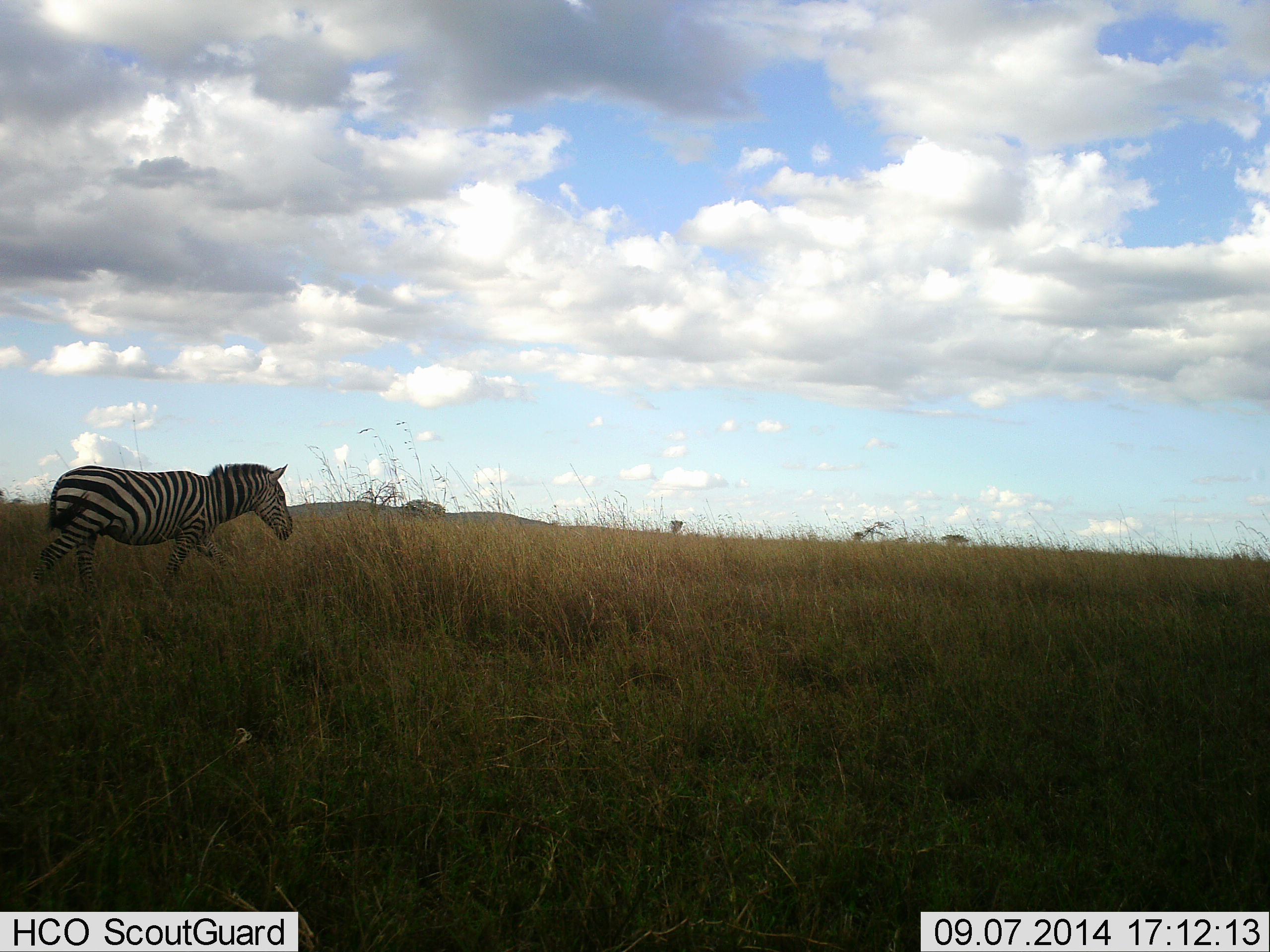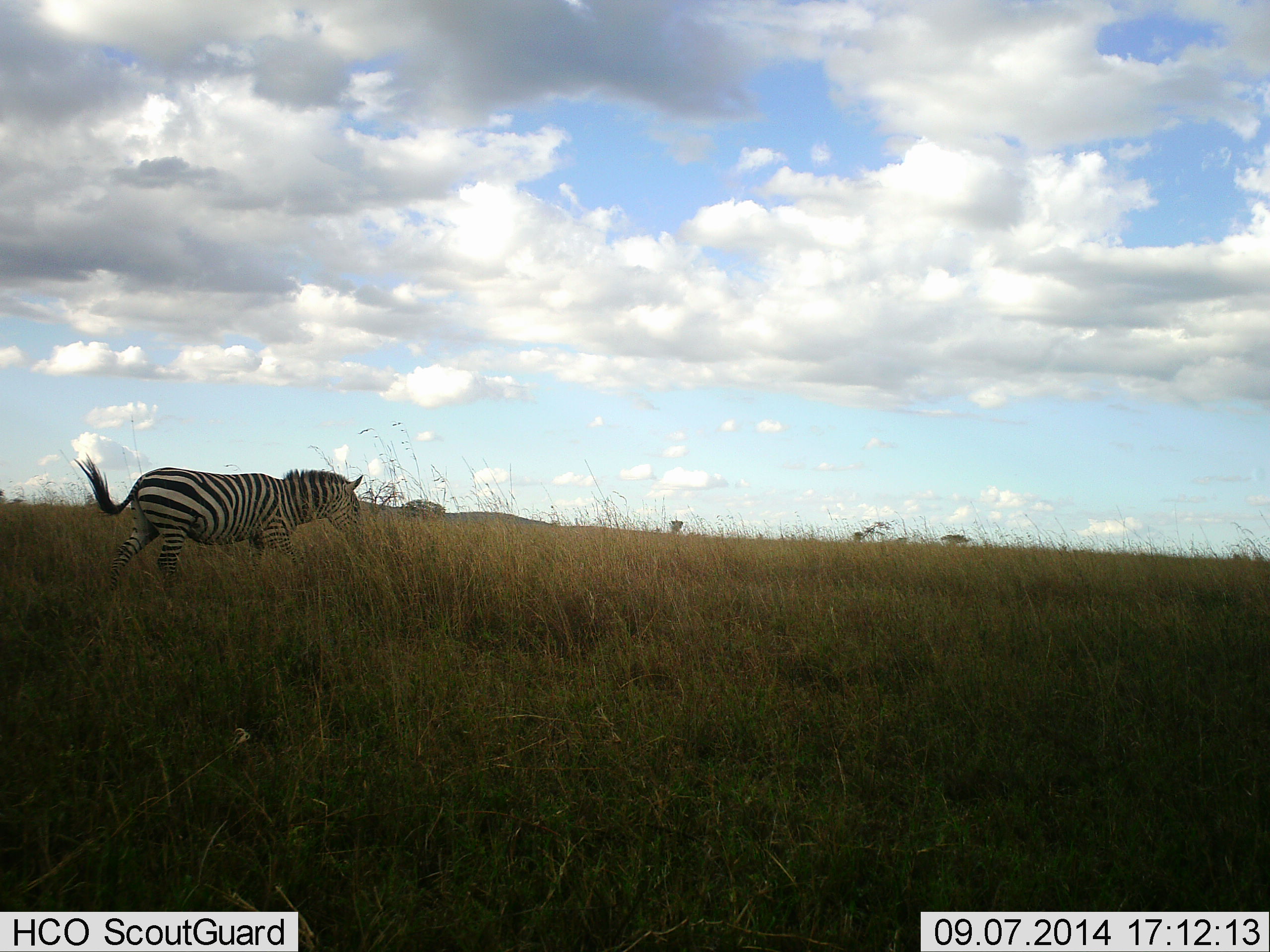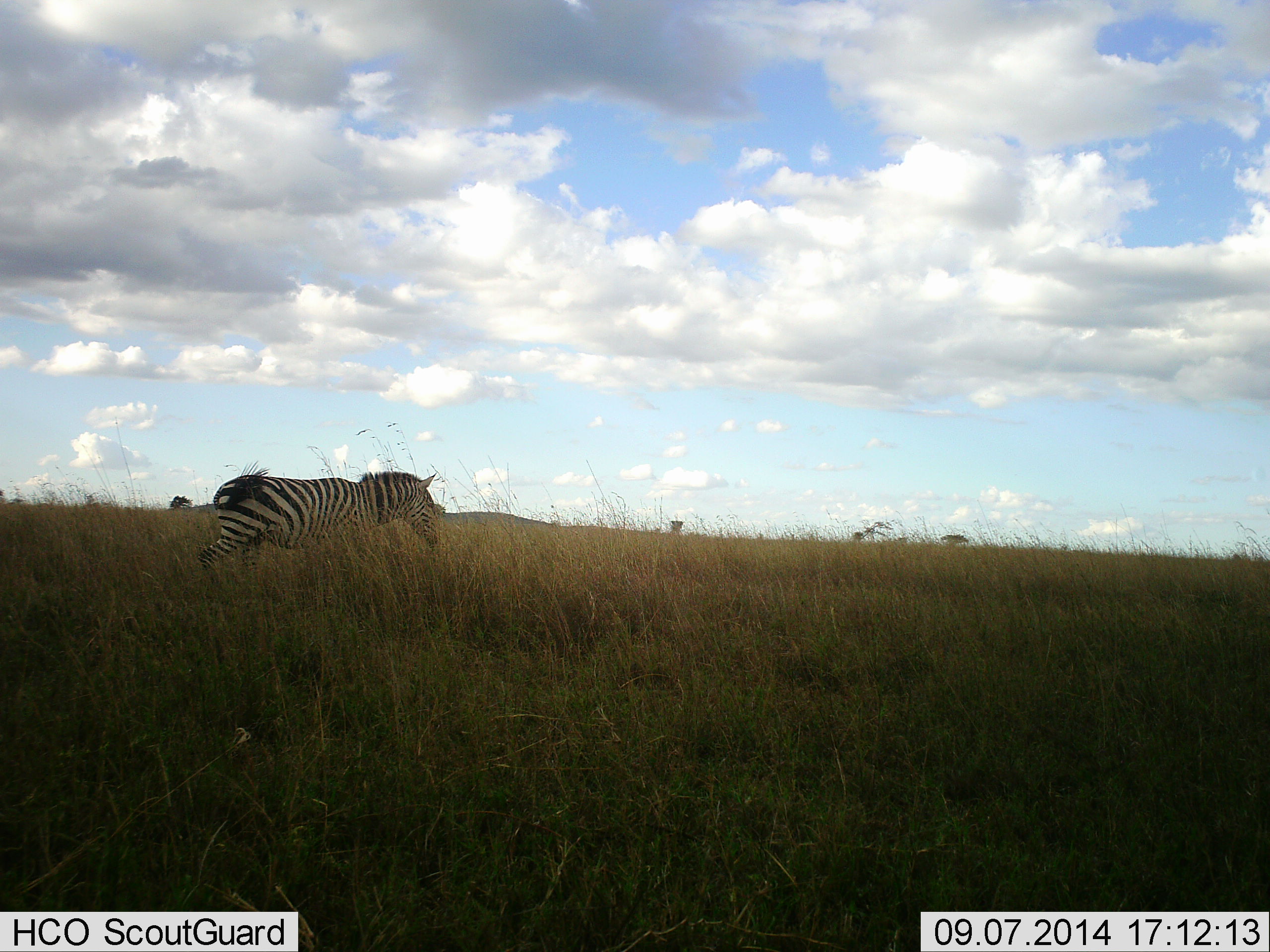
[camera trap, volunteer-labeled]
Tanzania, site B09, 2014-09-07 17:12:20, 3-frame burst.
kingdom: Animalia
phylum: Chordata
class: Mammalia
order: Perissodactyla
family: Equidae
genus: Equus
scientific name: Equus quagga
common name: plains zebra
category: zebra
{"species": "zebra (plains zebra) (Equus quagga)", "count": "1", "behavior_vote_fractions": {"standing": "20%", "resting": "0%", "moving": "90%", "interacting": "0%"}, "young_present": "0%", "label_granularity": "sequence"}